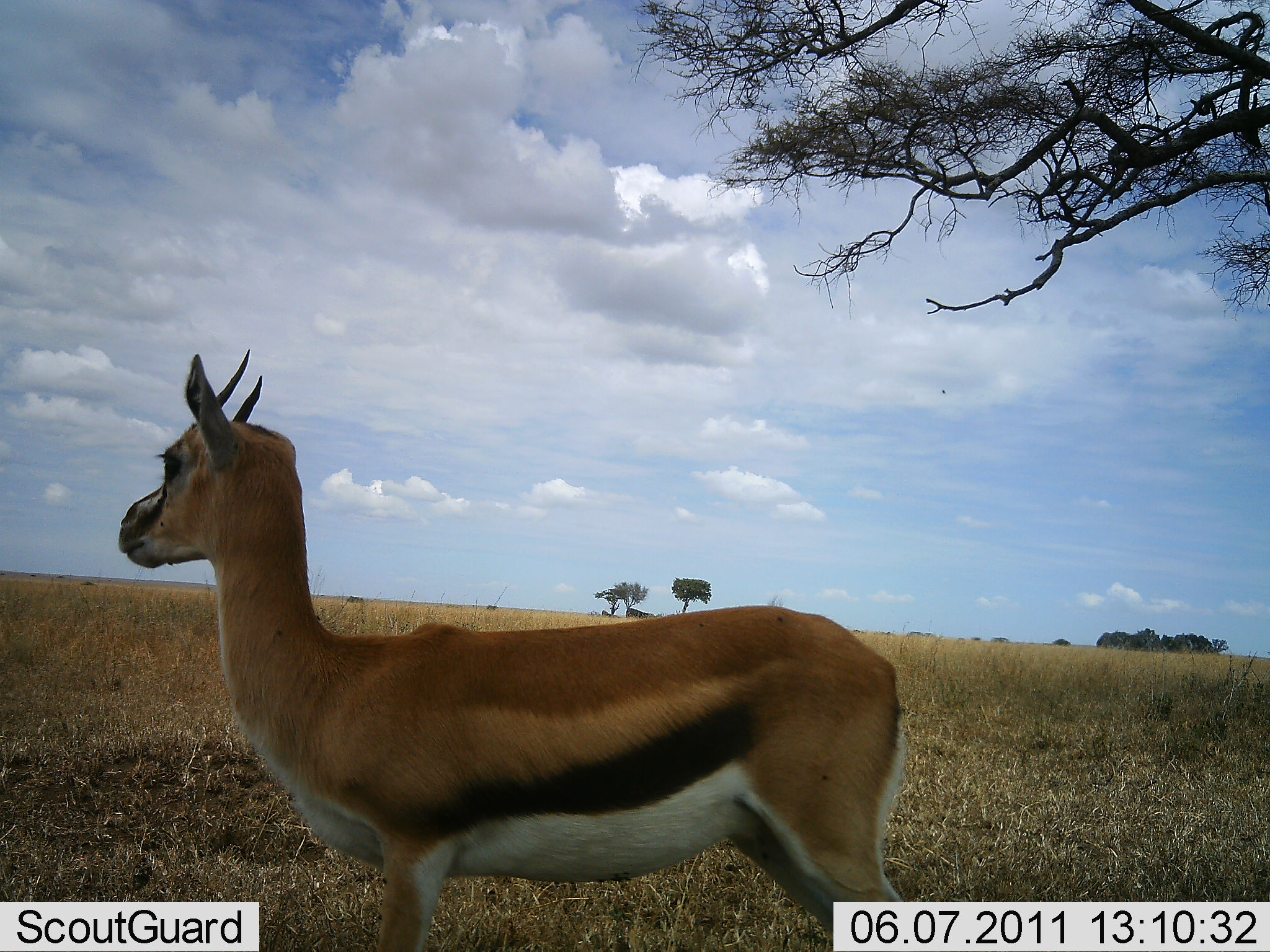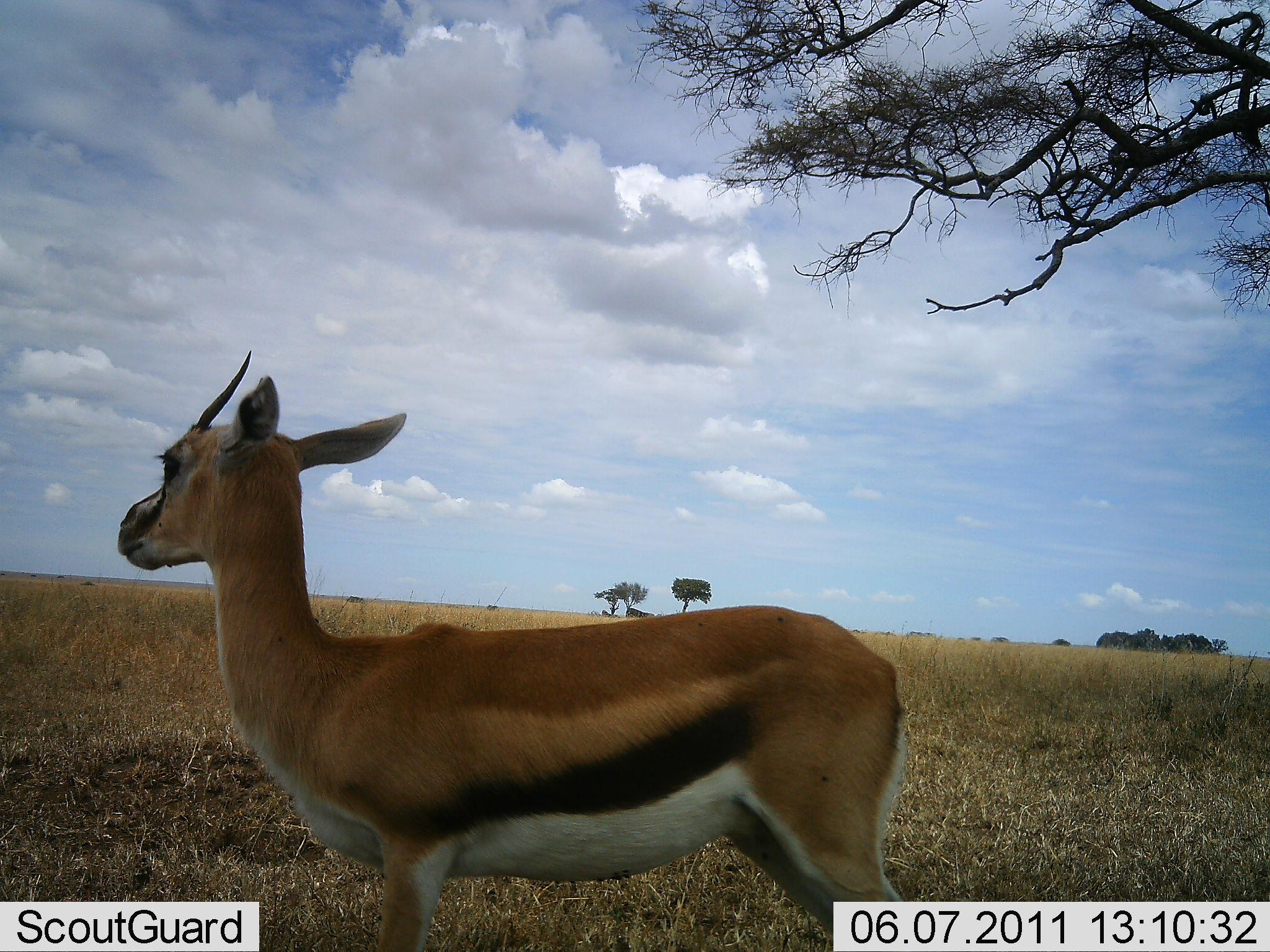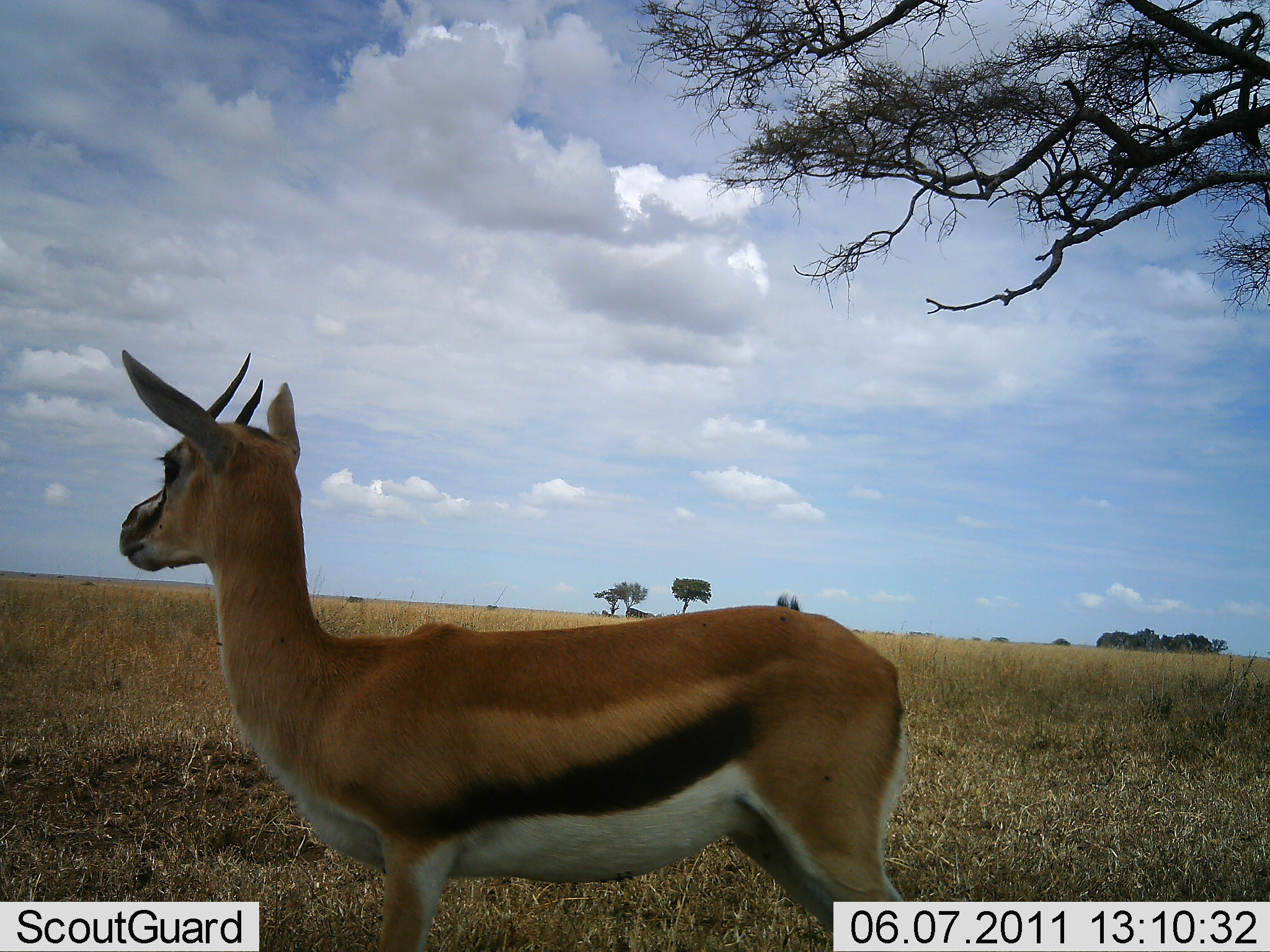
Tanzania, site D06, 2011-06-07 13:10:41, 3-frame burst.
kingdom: Animalia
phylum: Chordata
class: Mammalia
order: Artiodactyla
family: Bovidae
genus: Eudorcas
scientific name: Eudorcas thomsonii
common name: thomson's gazelle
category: gazellethomsons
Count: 1.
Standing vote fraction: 100%.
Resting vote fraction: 0%.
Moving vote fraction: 0%.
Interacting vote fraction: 0%.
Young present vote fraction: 0%.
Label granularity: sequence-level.